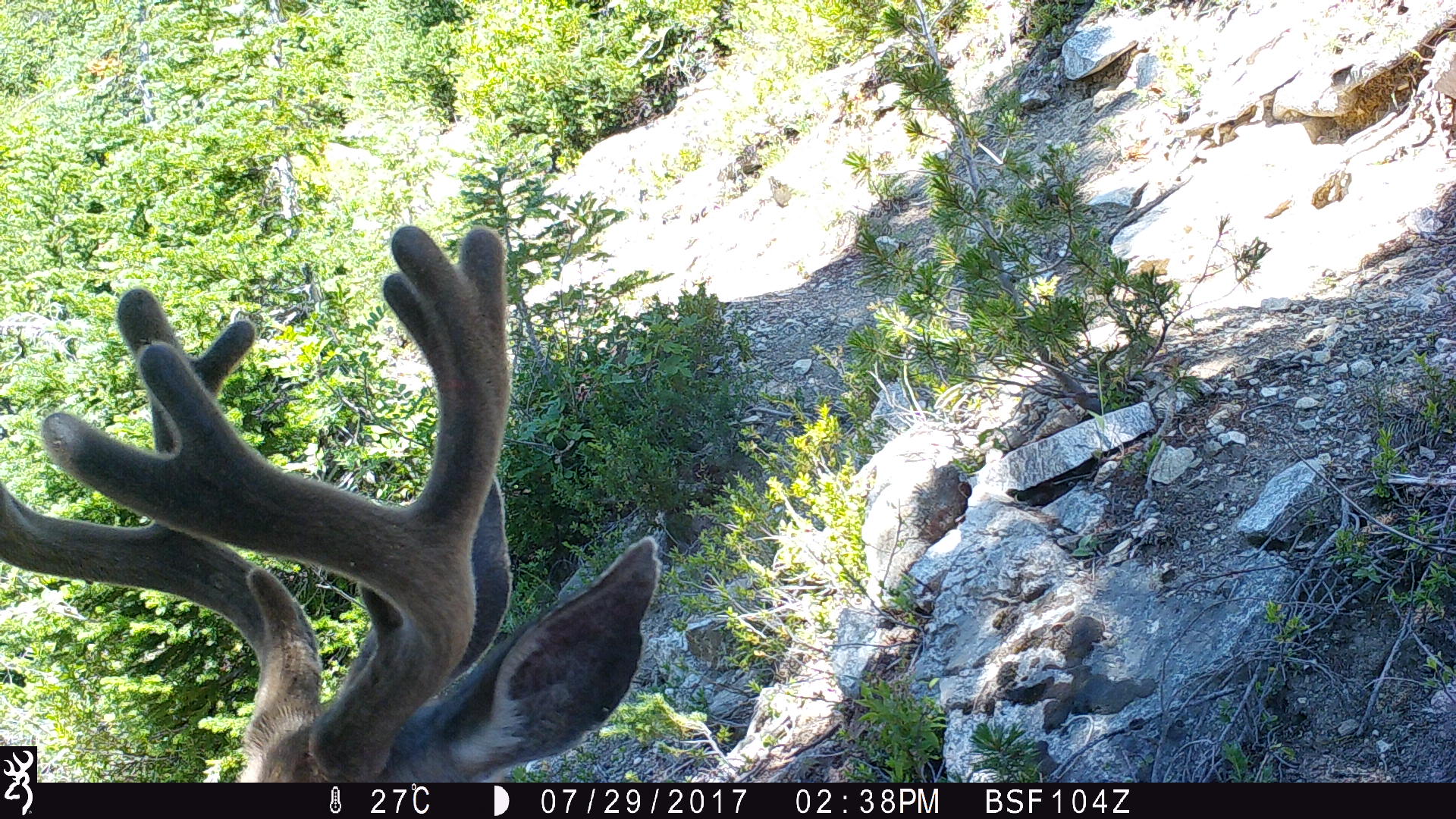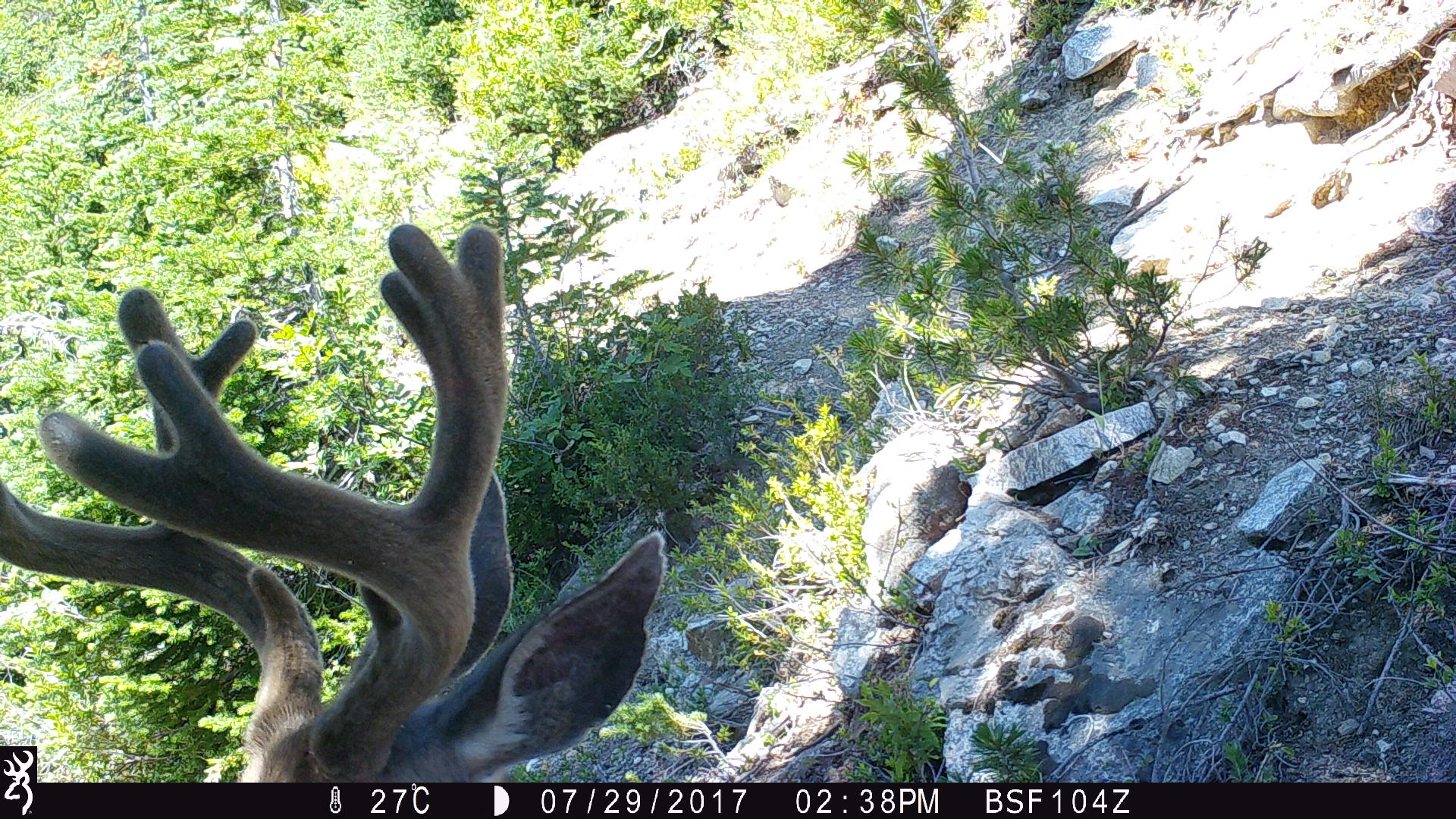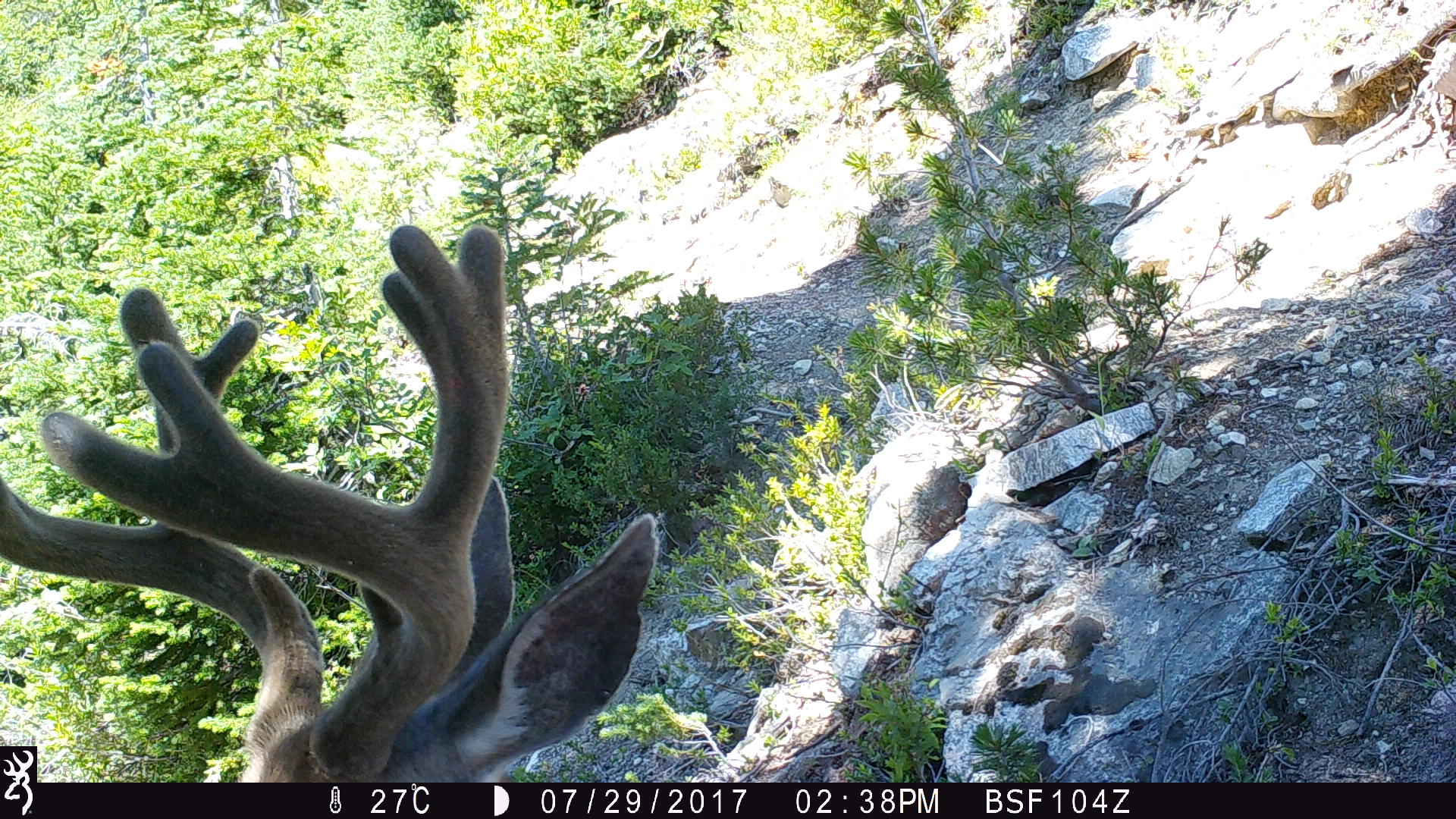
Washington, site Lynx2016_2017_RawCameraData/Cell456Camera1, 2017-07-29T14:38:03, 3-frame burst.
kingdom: Animalia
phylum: Chordata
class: Mammalia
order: Artiodactyla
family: Cervidae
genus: Odocoileus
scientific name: Odocoileus hemionus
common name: mule deer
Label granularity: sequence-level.